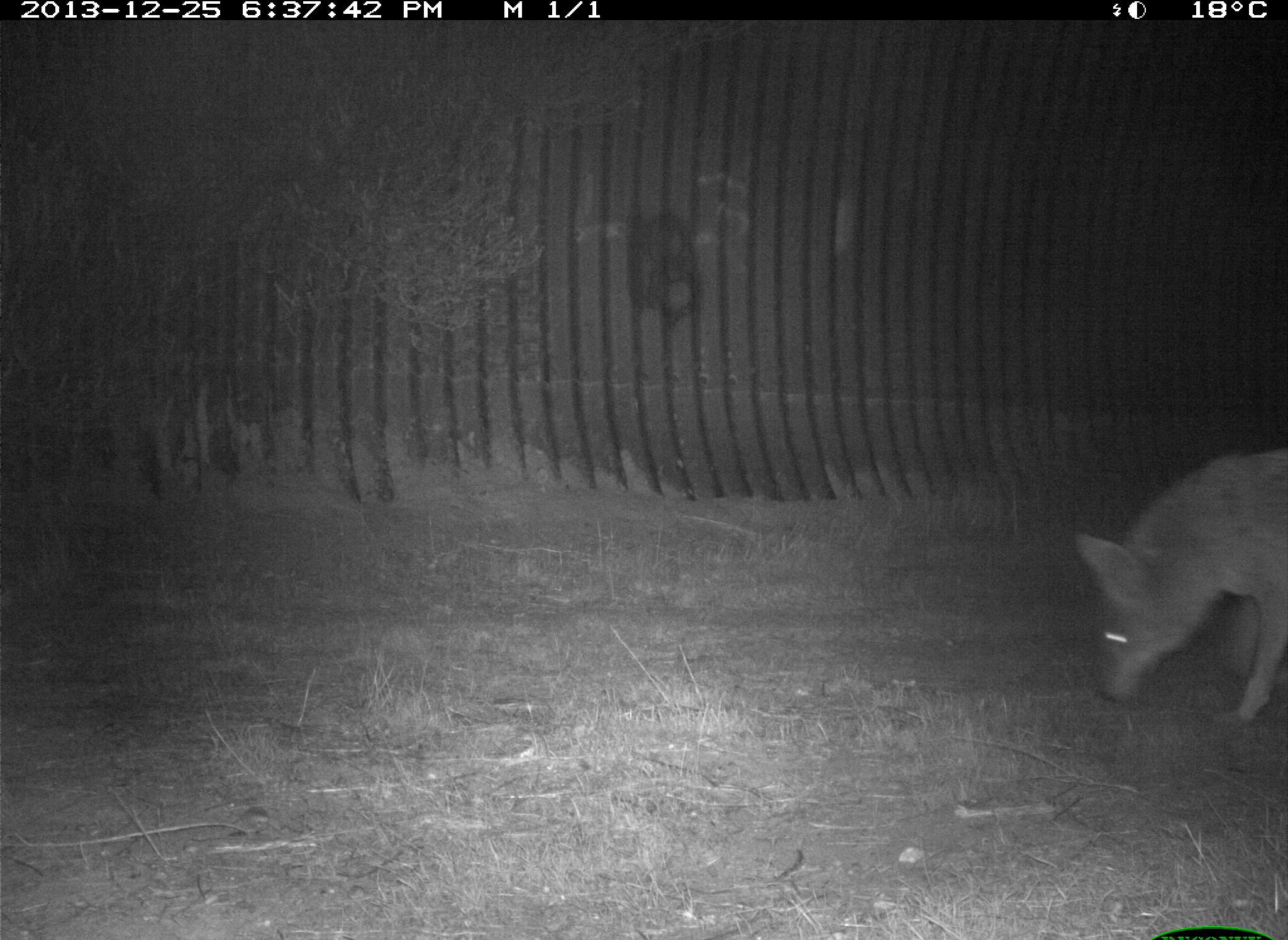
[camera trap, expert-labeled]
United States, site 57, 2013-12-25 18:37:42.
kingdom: Animalia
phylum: Chordata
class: Mammalia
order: Carnivora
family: Canidae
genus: Canis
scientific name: Canis latrans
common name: coyote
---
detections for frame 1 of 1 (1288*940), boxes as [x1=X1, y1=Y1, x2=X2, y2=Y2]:
coyote: [x1=1073, y1=442, x2=1288, y2=738]